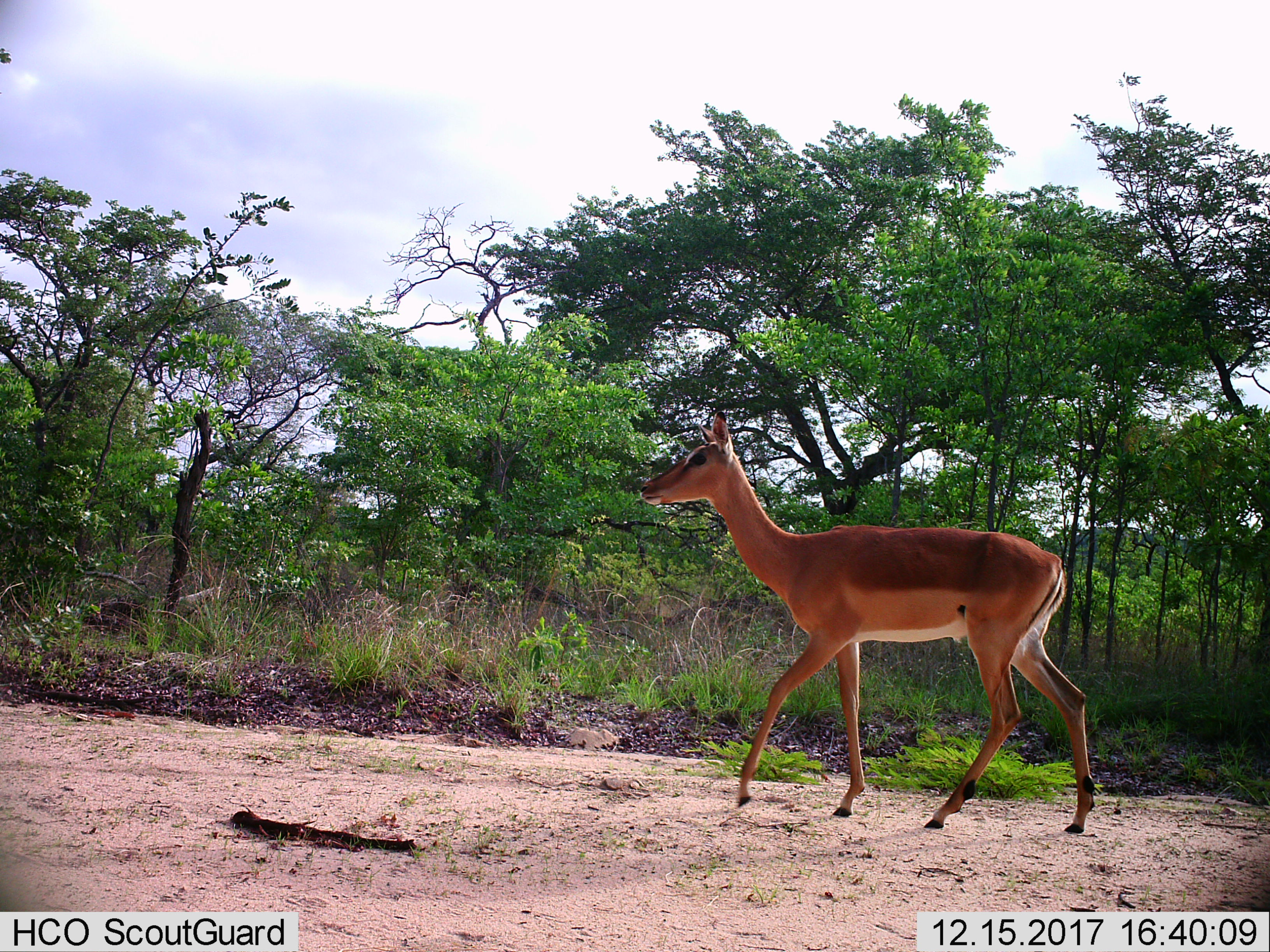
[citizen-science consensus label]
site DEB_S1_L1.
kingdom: Animalia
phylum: Chordata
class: Mammalia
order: Artiodactyla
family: Bovidae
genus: Aepyceros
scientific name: Aepyceros melampus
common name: impala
Impala (Aepyceros melampus), count 1. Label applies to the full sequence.